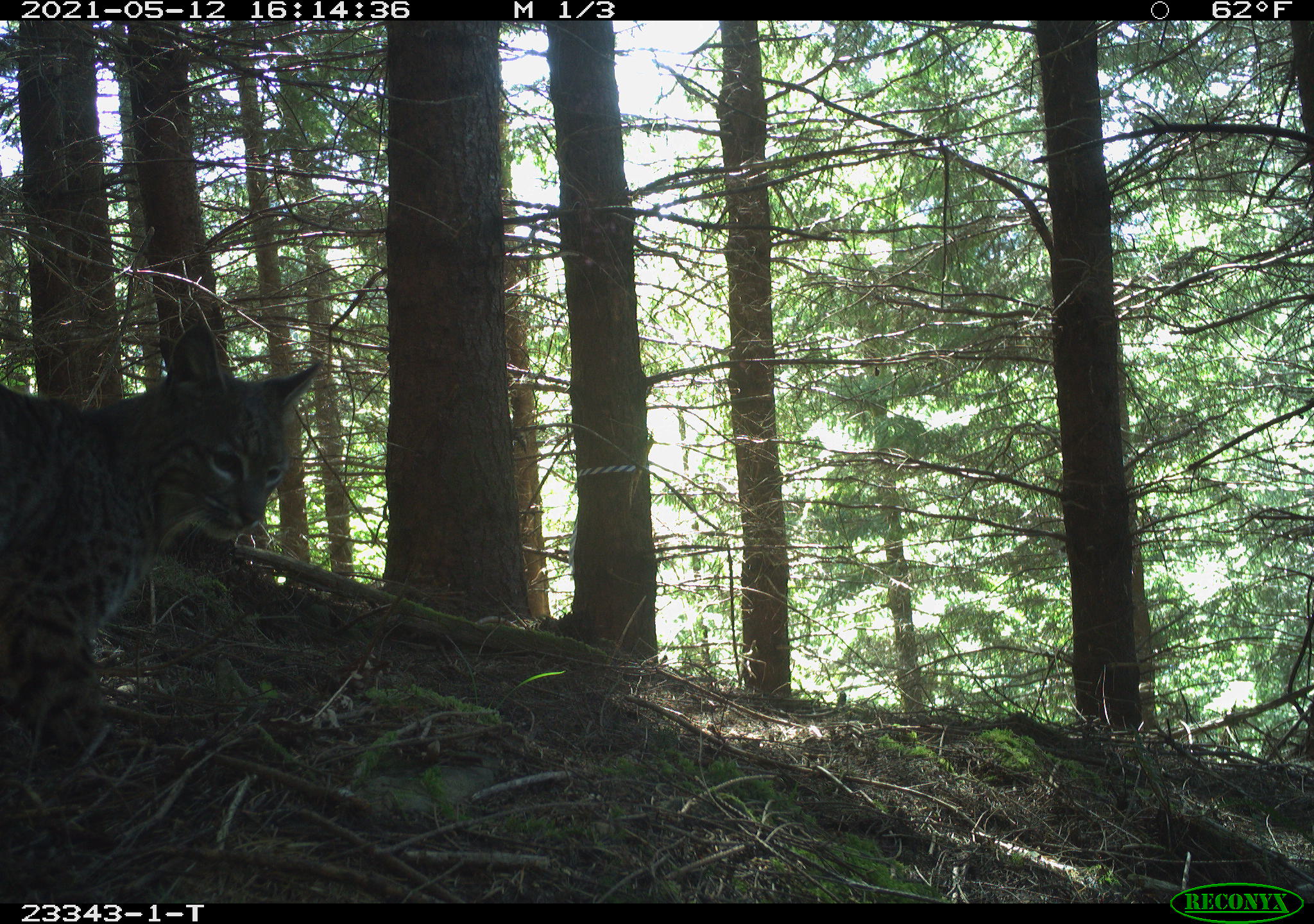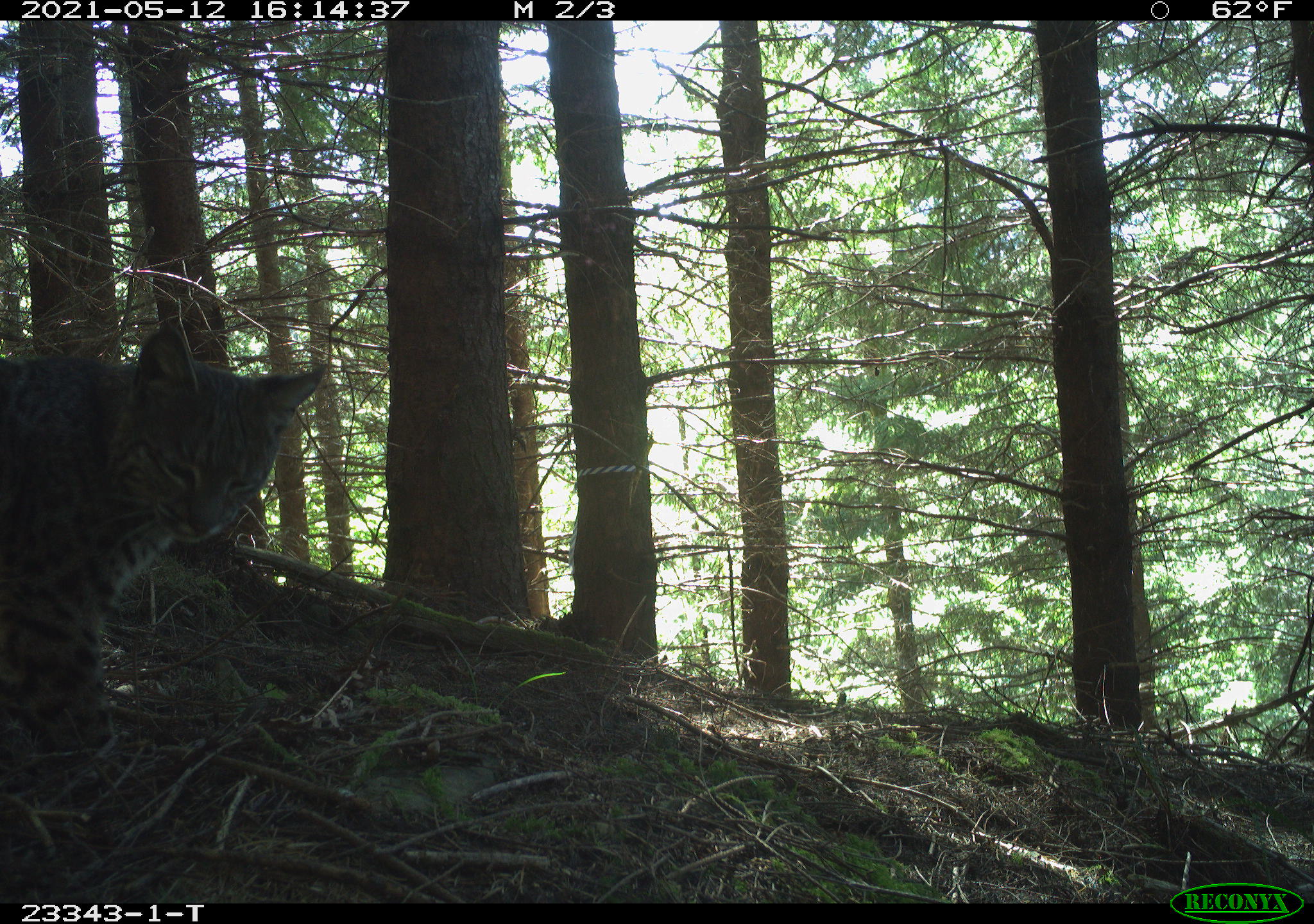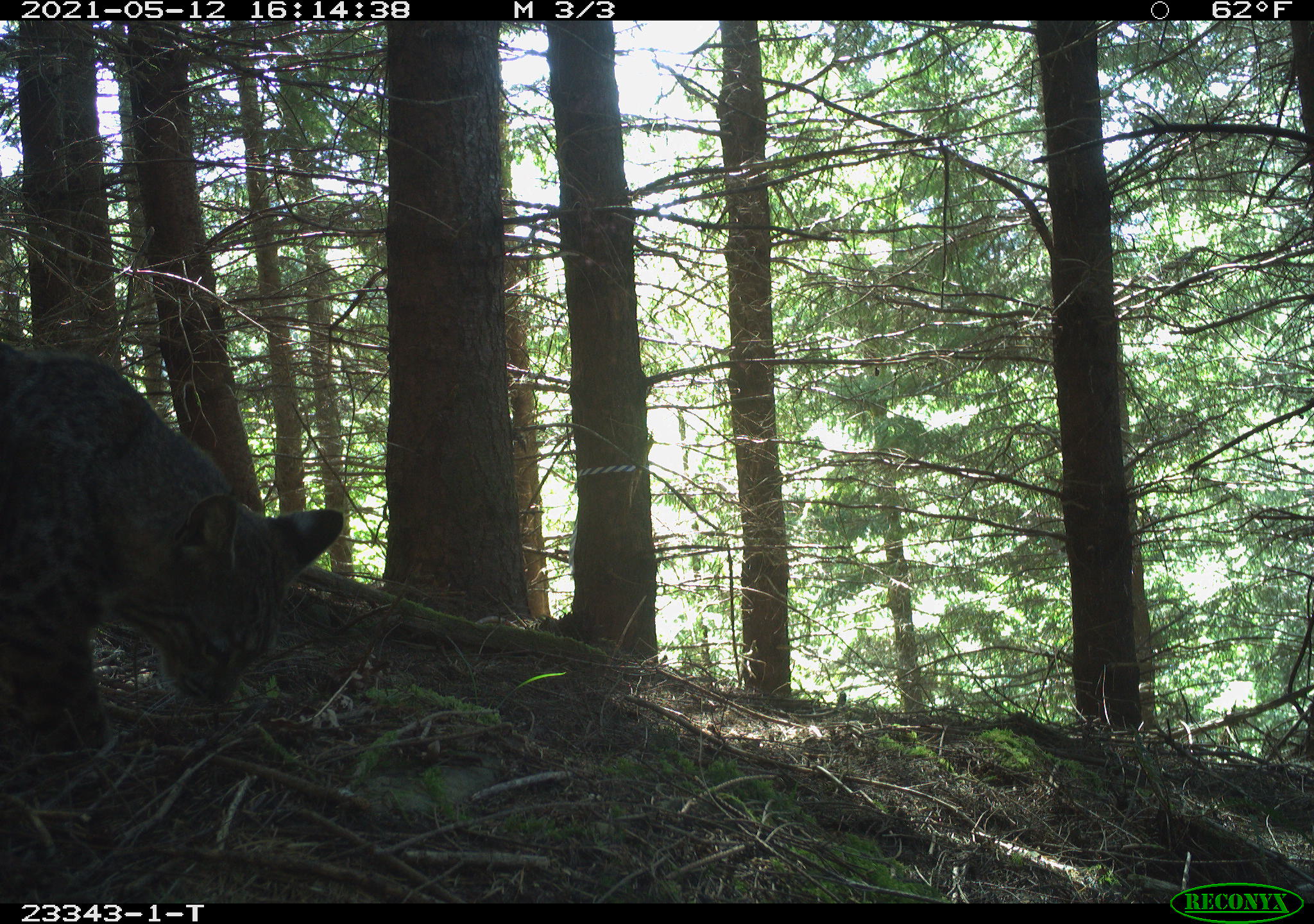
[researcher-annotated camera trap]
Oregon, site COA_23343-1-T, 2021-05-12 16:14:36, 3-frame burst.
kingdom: Animalia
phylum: Chordata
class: Mammalia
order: Carnivora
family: Felidae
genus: Lynx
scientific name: Lynx rufus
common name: bobcat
Bobcat (Lynx rufus).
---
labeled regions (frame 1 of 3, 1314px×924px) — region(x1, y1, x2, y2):
bobcat: region(6, 315, 317, 755)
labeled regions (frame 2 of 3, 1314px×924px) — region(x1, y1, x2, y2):
bobcat: region(0, 318, 332, 751)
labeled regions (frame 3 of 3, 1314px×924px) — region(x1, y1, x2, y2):
bobcat: region(0, 325, 352, 791)